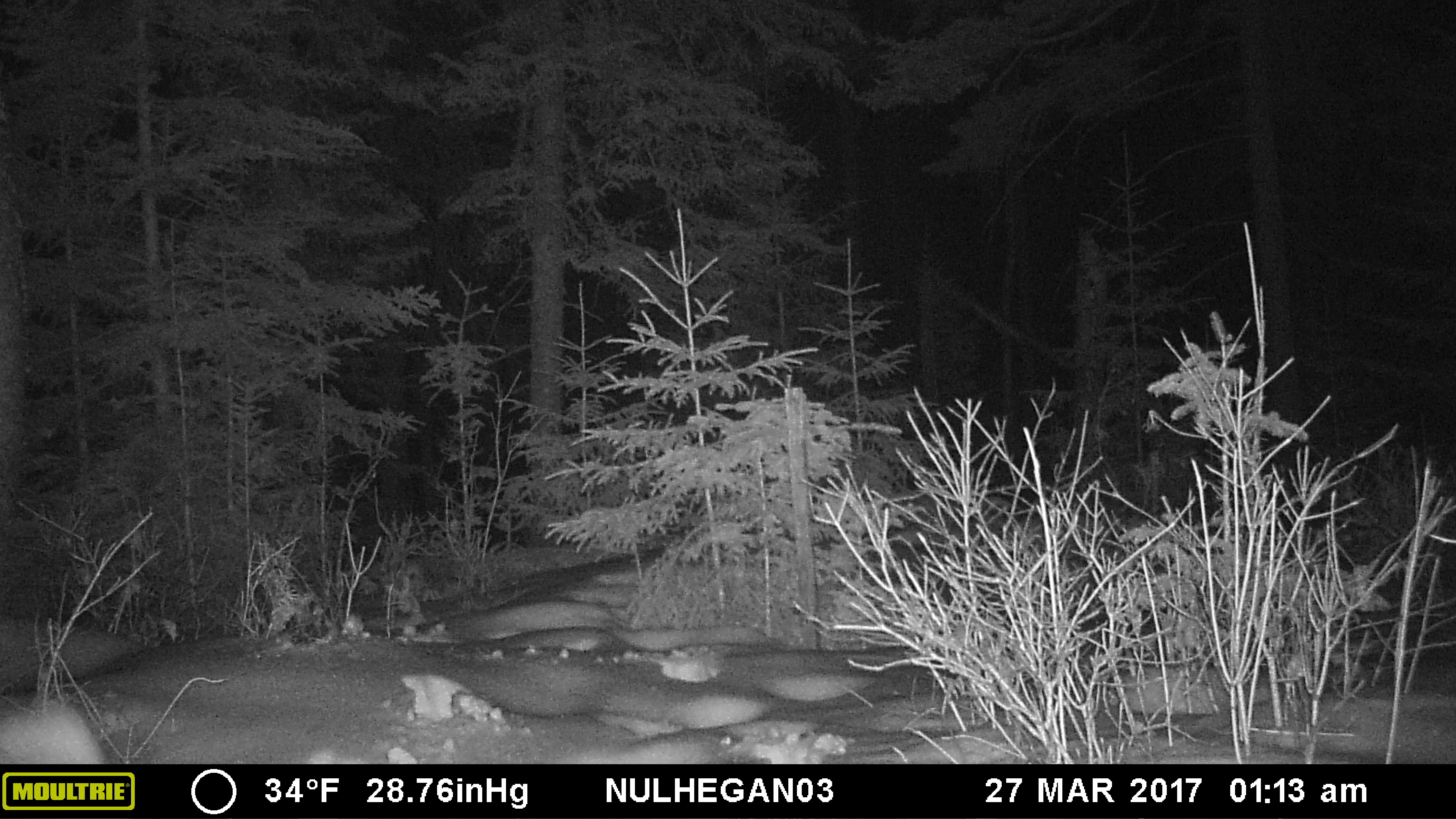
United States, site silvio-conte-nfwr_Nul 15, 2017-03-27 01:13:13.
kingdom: Animalia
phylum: Chordata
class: Mammalia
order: Artiodactyla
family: Cervidae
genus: Alces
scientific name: Alces alces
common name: moose